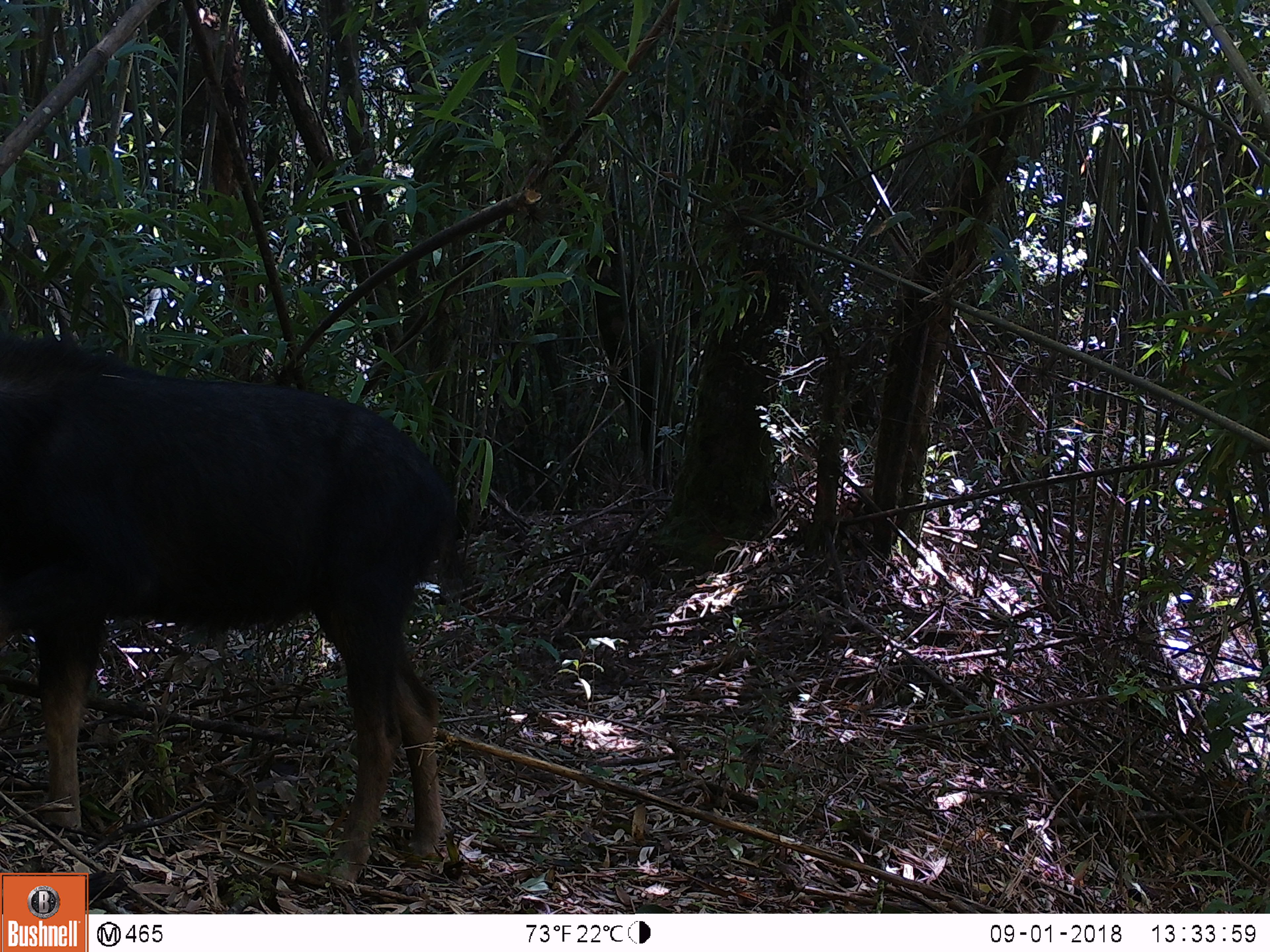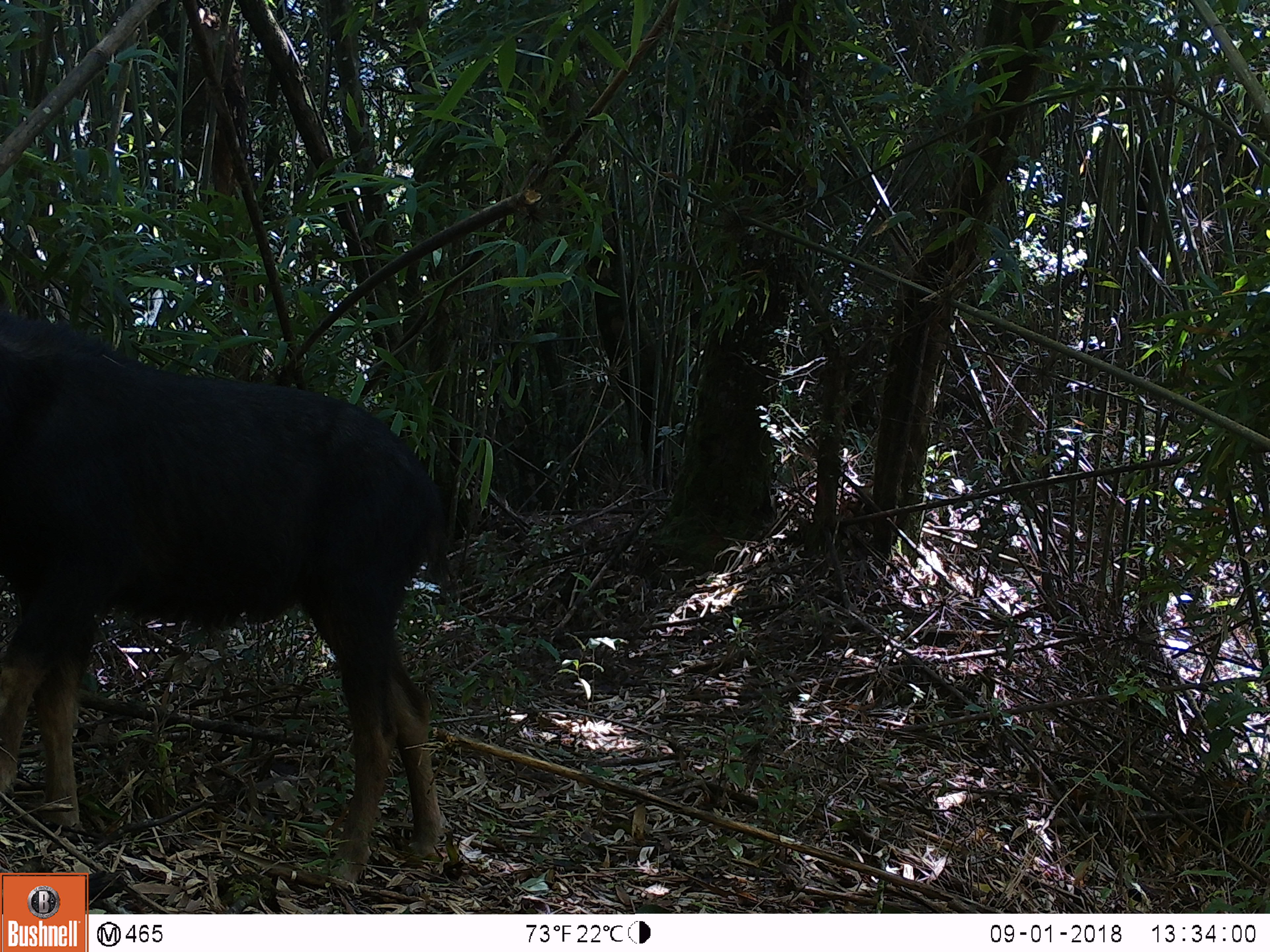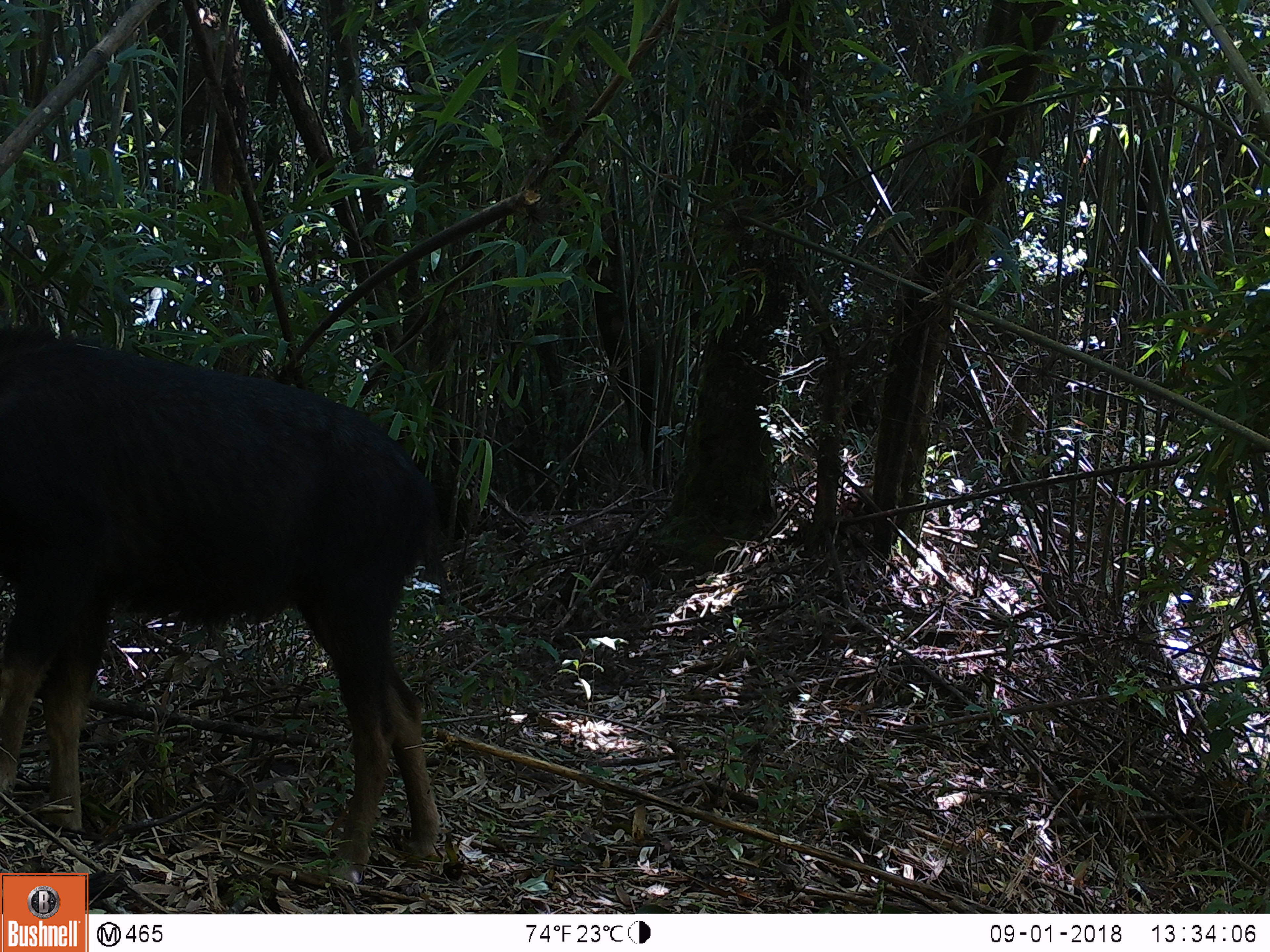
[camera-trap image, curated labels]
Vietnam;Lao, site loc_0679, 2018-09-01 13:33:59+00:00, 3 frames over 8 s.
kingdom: Animalia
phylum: Chordata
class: Mammalia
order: Artiodactyla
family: Bovidae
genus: Capricornis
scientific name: Capricornis sumatraensis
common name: chinese serow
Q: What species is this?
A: Chinese serow (Capricornis sumatraensis).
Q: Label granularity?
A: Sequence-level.